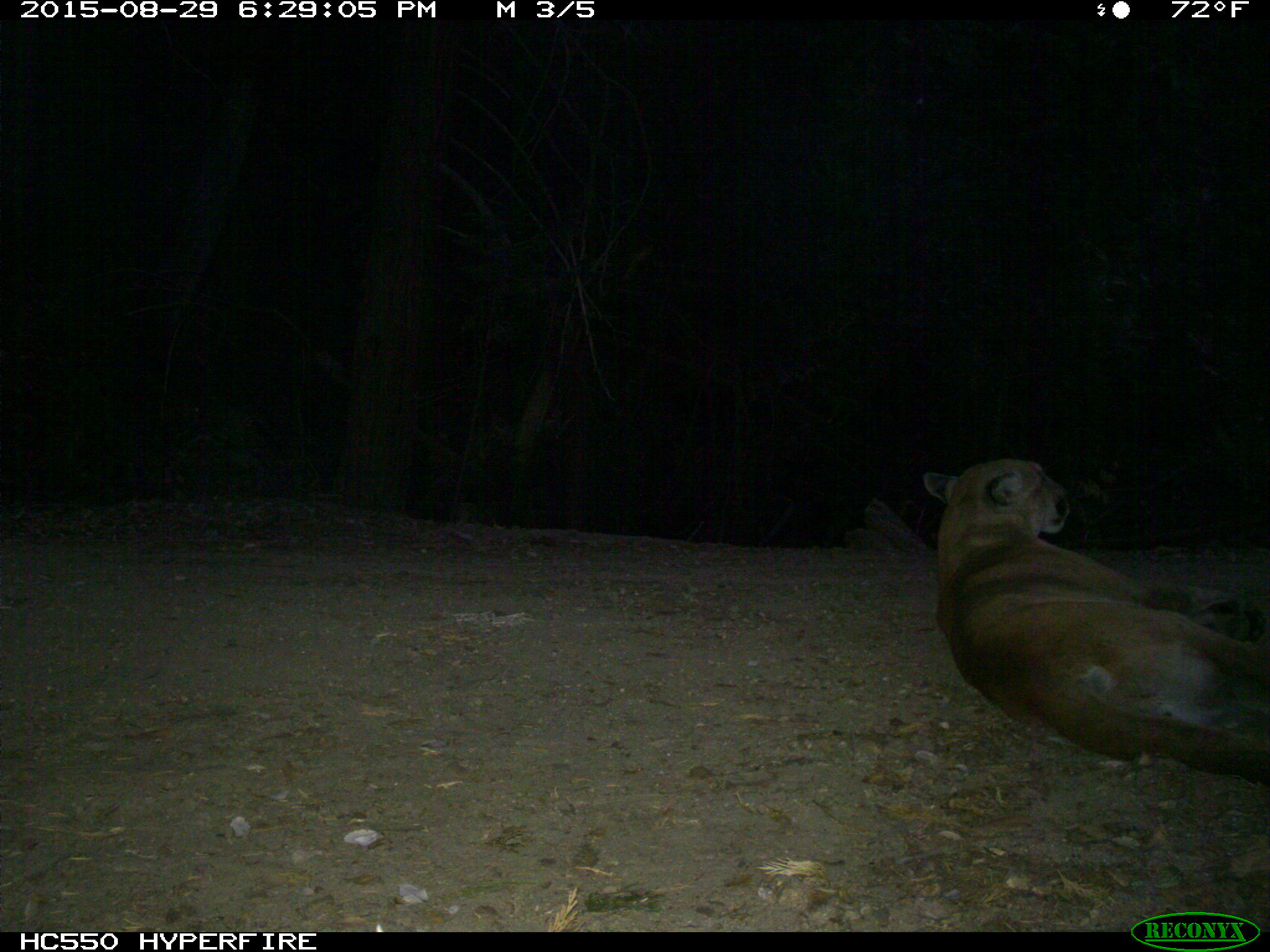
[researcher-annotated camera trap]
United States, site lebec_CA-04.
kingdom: Animalia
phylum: Chordata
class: Mammalia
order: Carnivora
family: Felidae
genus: Puma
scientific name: Puma concolor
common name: mountain lion